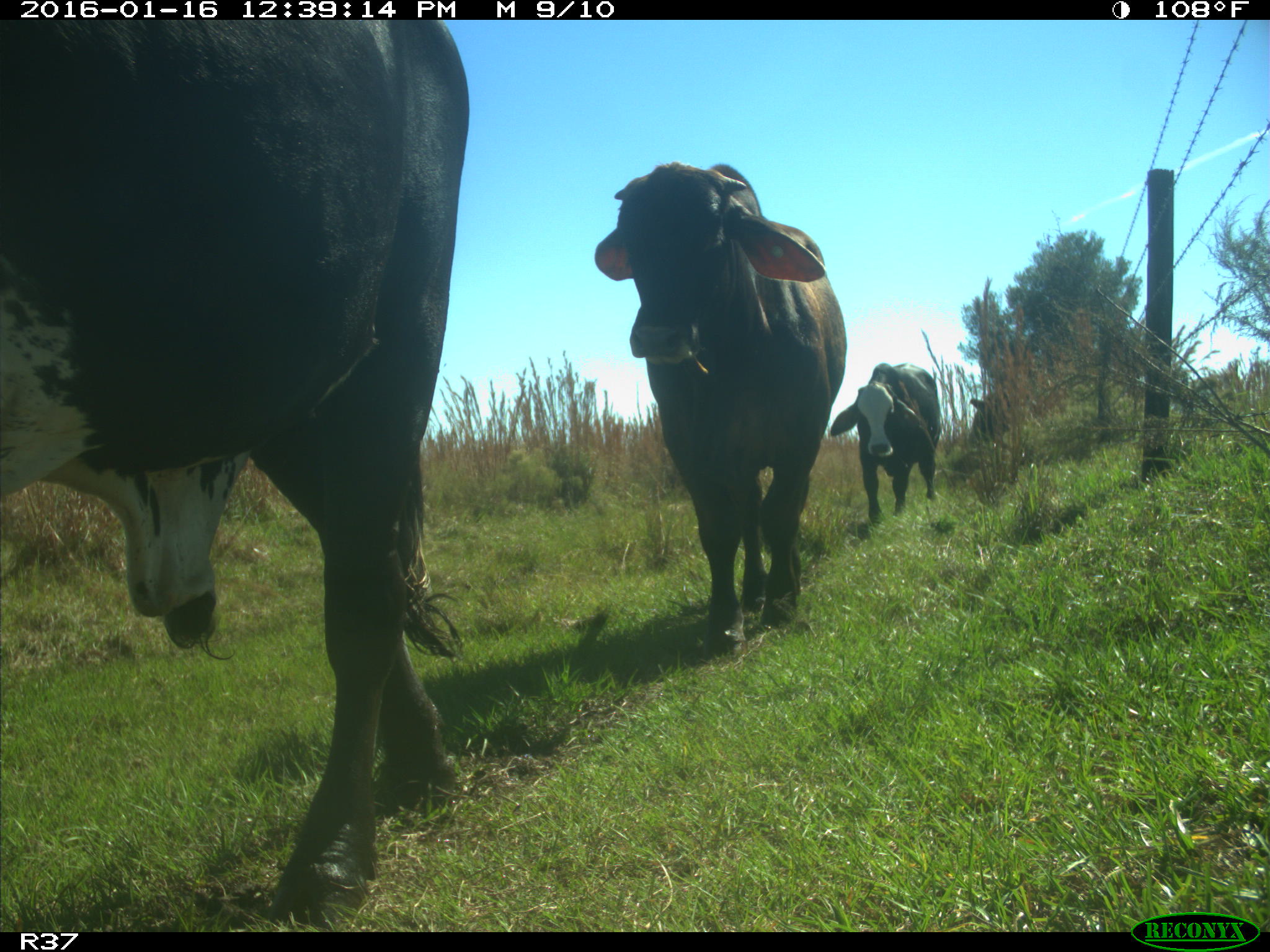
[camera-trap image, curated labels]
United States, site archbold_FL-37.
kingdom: Animalia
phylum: Chordata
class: Mammalia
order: Artiodactyla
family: Bovidae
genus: Bos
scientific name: Bos taurus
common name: domestic cow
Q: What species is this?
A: Bos taurus (domestic cow).